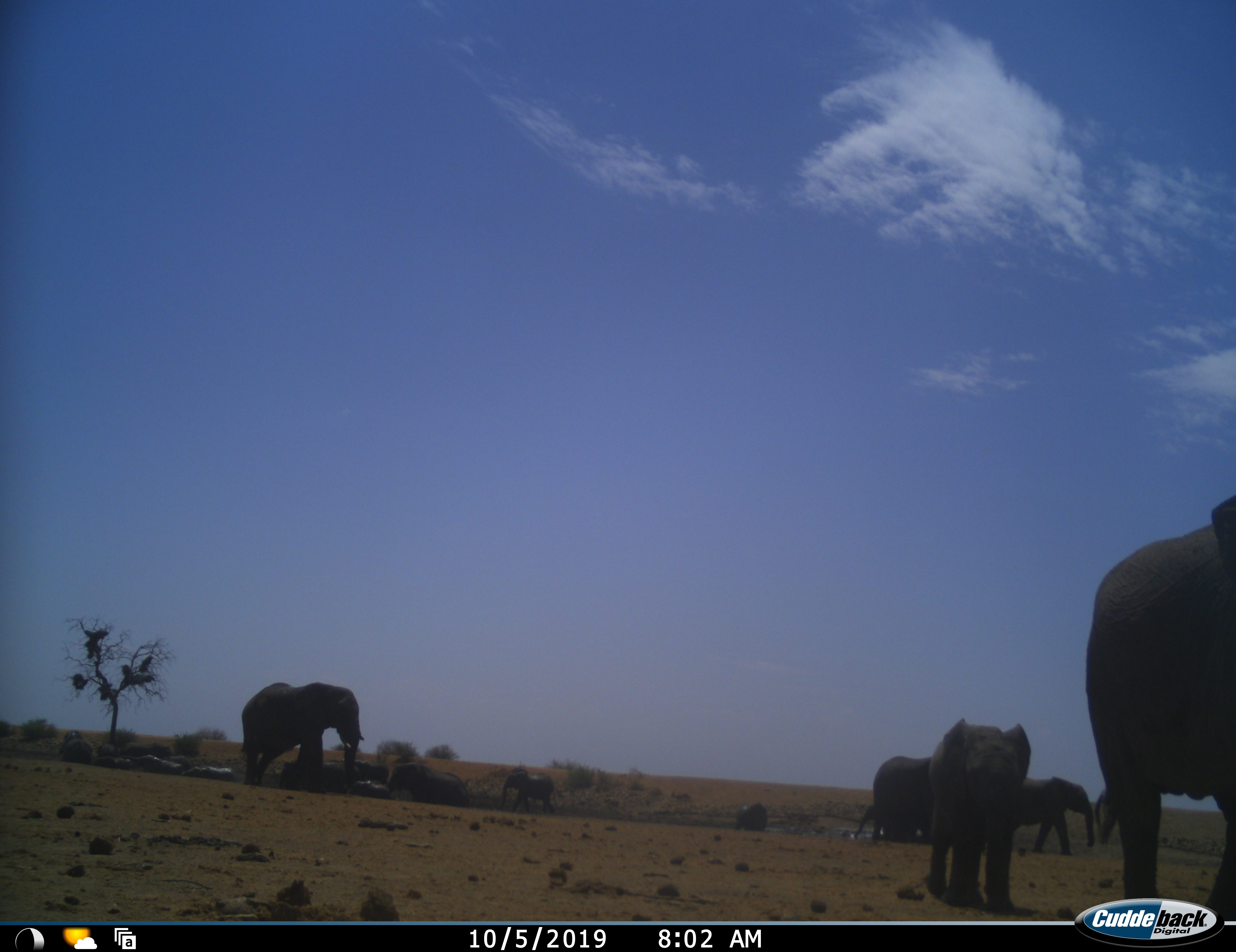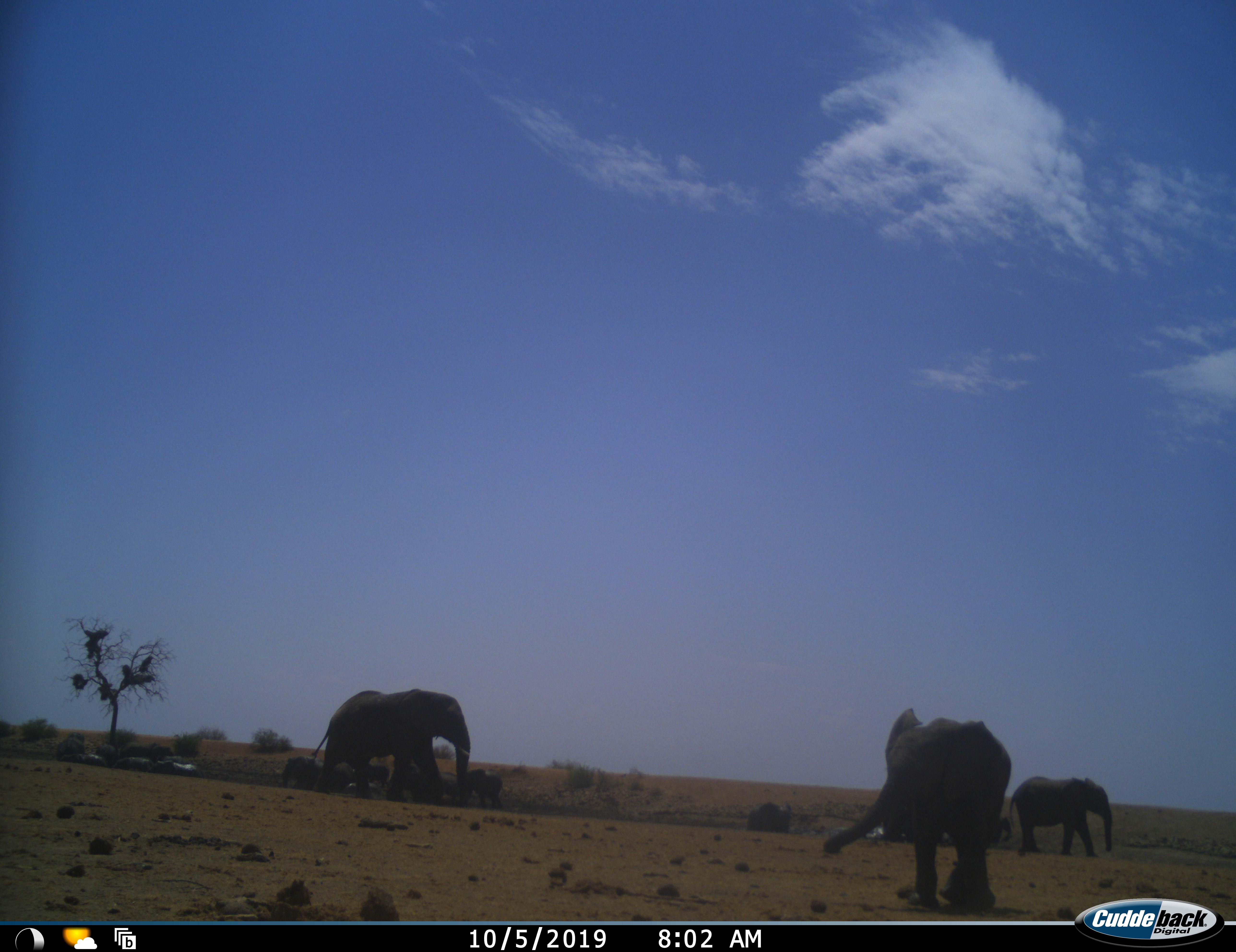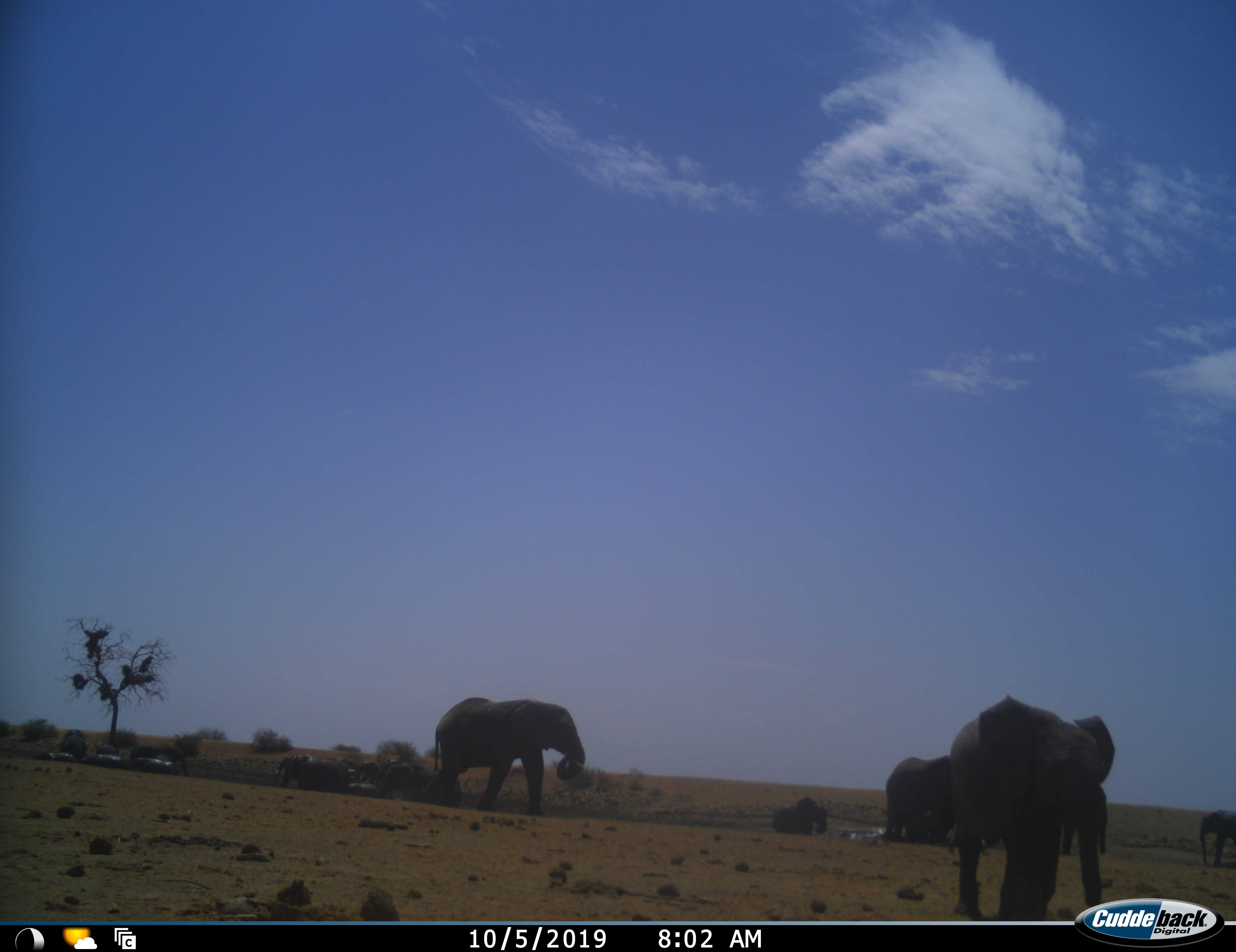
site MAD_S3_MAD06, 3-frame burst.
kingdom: Animalia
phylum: Chordata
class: Mammalia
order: Proboscidea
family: Elephantidae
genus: Loxodonta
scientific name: Loxodonta africana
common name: african bush elephant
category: elephant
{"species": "elephant (african bush elephant) (Loxodonta africana)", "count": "11-50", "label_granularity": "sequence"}